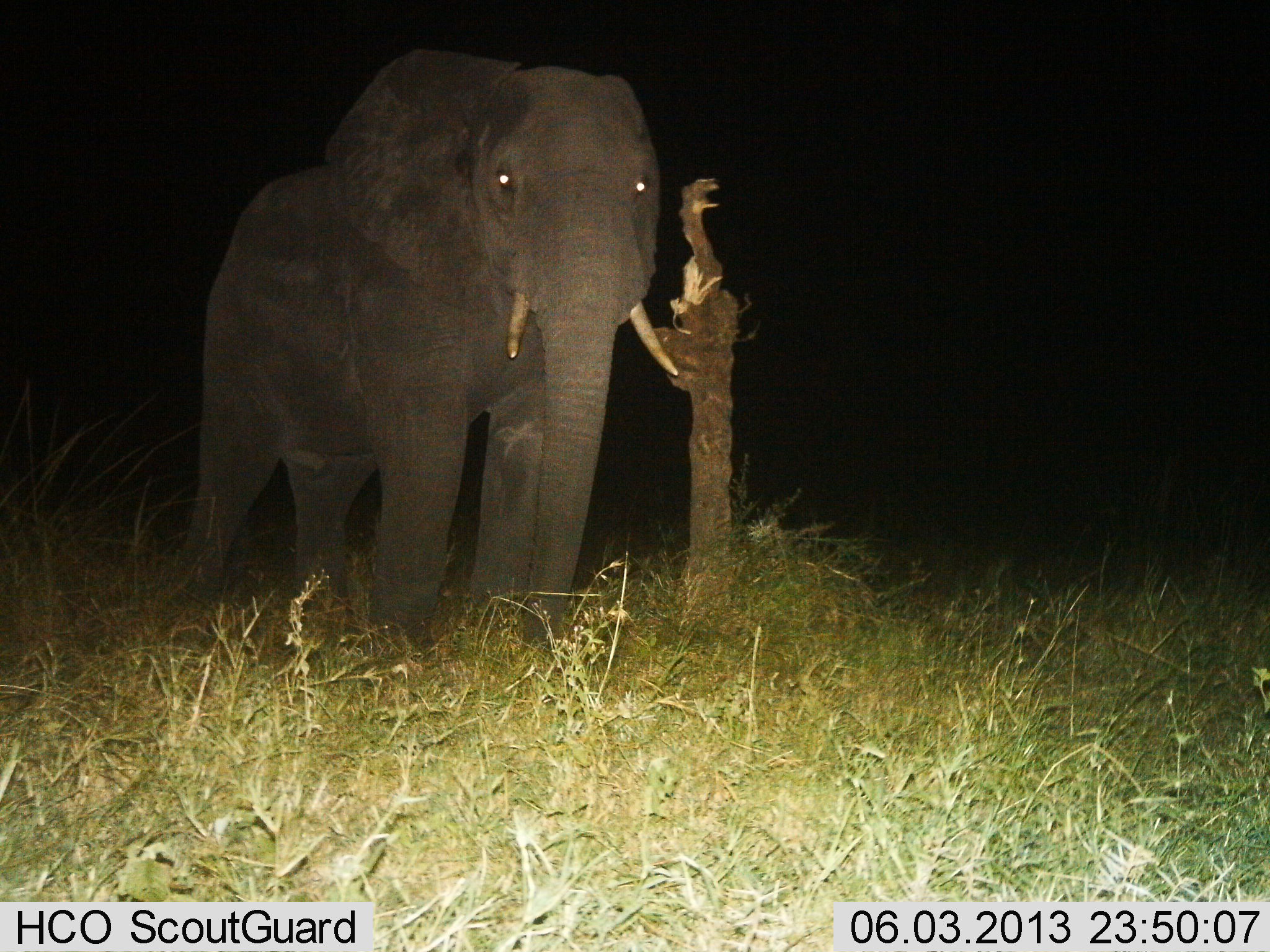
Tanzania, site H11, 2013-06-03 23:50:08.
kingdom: Animalia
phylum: Chordata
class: Mammalia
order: Proboscidea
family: Elephantidae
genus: Loxodonta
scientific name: Loxodonta africana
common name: african bush elephant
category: elephant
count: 1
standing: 77%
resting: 0%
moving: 17%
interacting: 7%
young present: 0%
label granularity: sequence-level